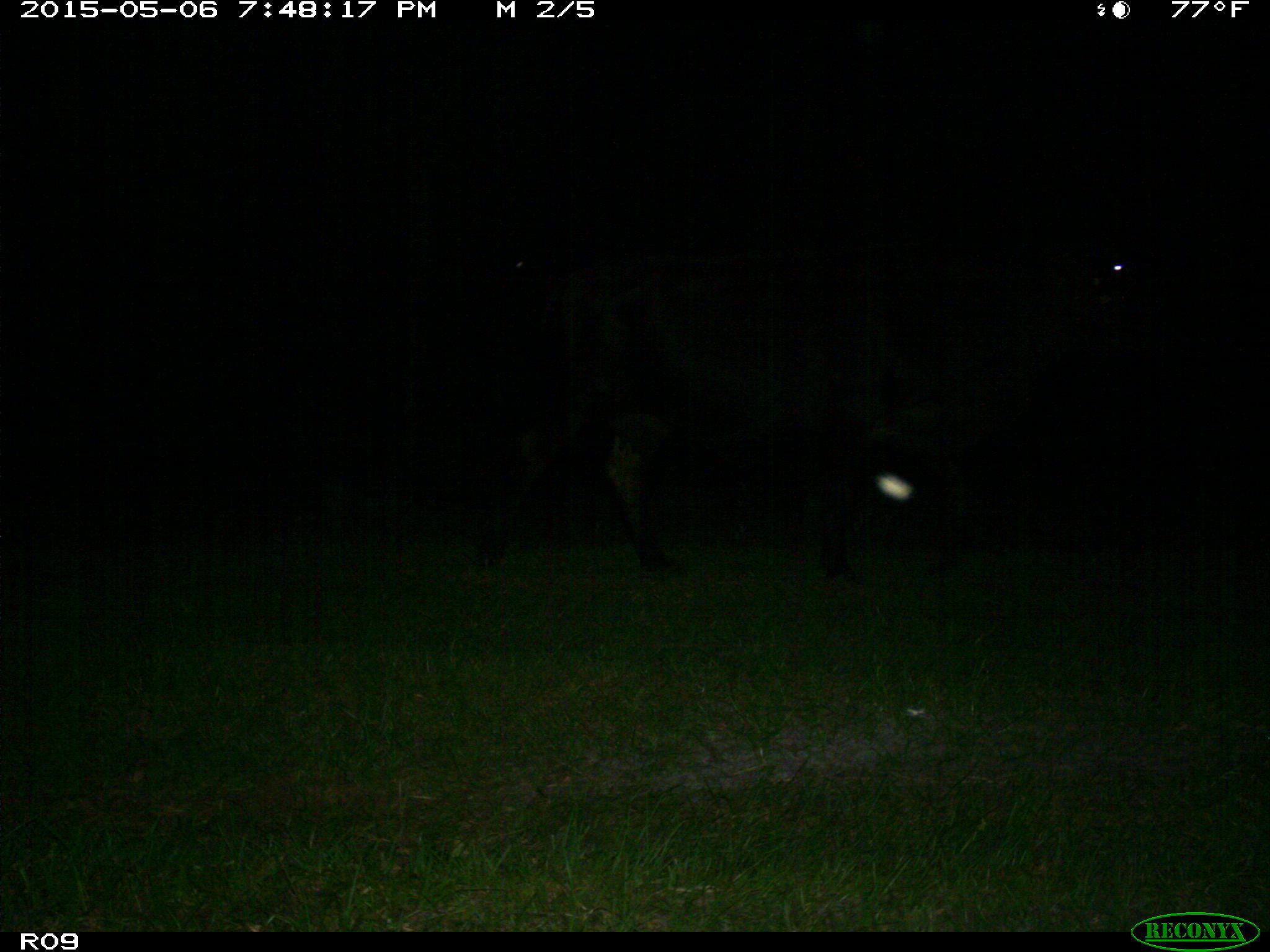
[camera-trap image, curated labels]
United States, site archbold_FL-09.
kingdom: Animalia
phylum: Chordata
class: Mammalia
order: Artiodactyla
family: Bovidae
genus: Bos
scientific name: Bos taurus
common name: domestic cow